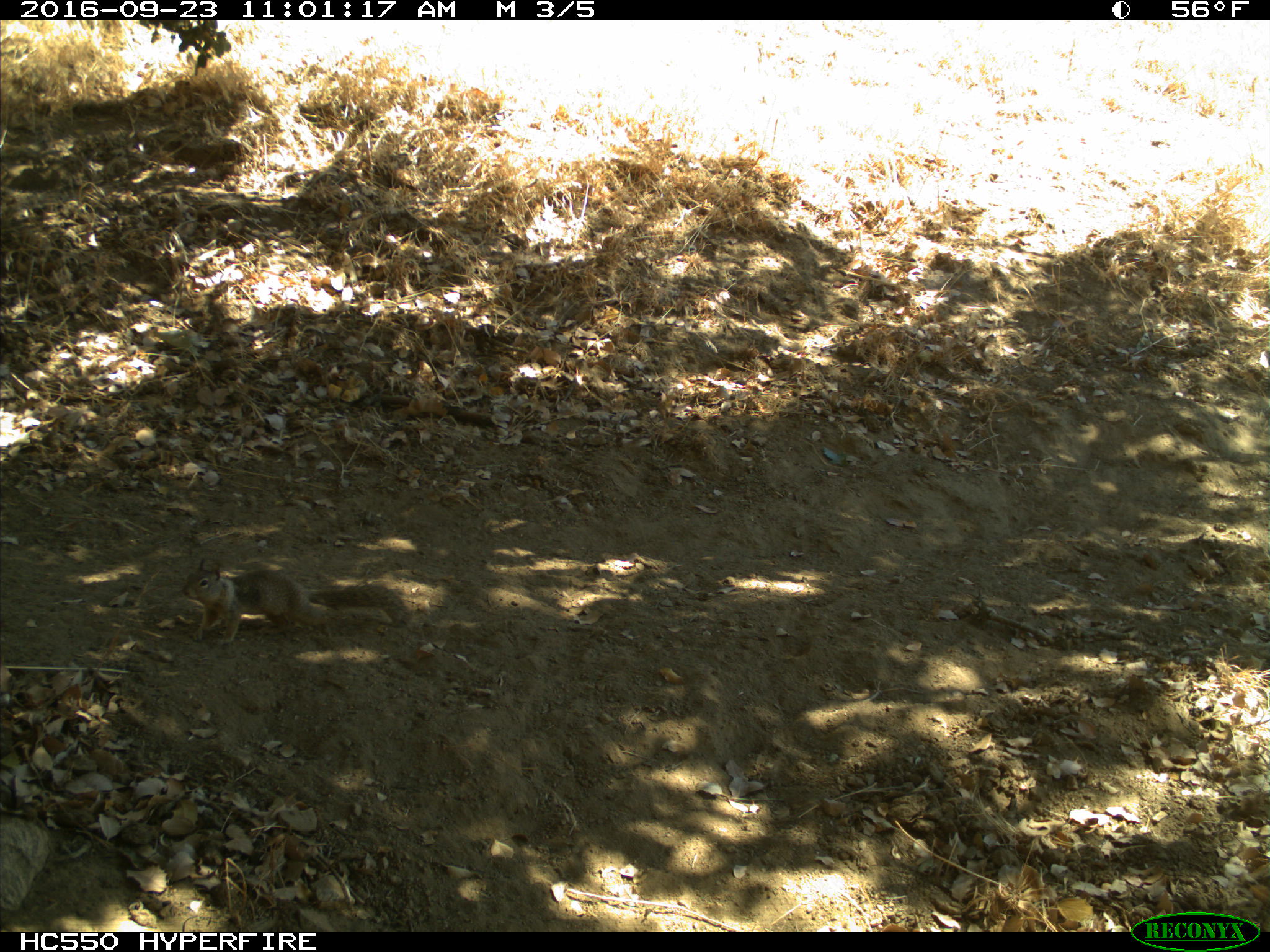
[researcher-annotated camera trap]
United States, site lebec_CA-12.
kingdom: Animalia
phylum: Chordata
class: Mammalia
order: Rodentia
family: Sciuridae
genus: Otospermophilus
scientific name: Otospermophilus beecheyi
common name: california ground squirrel